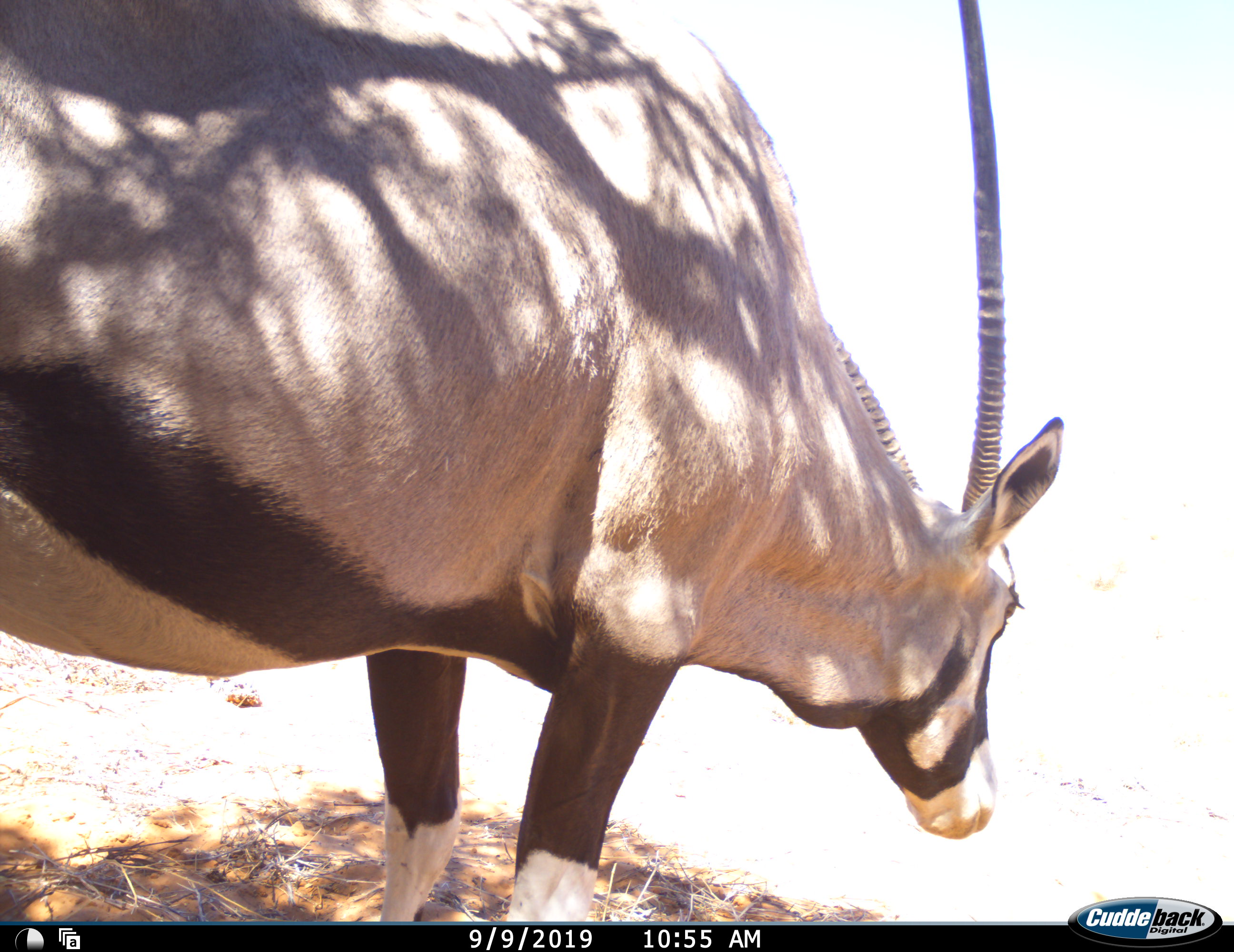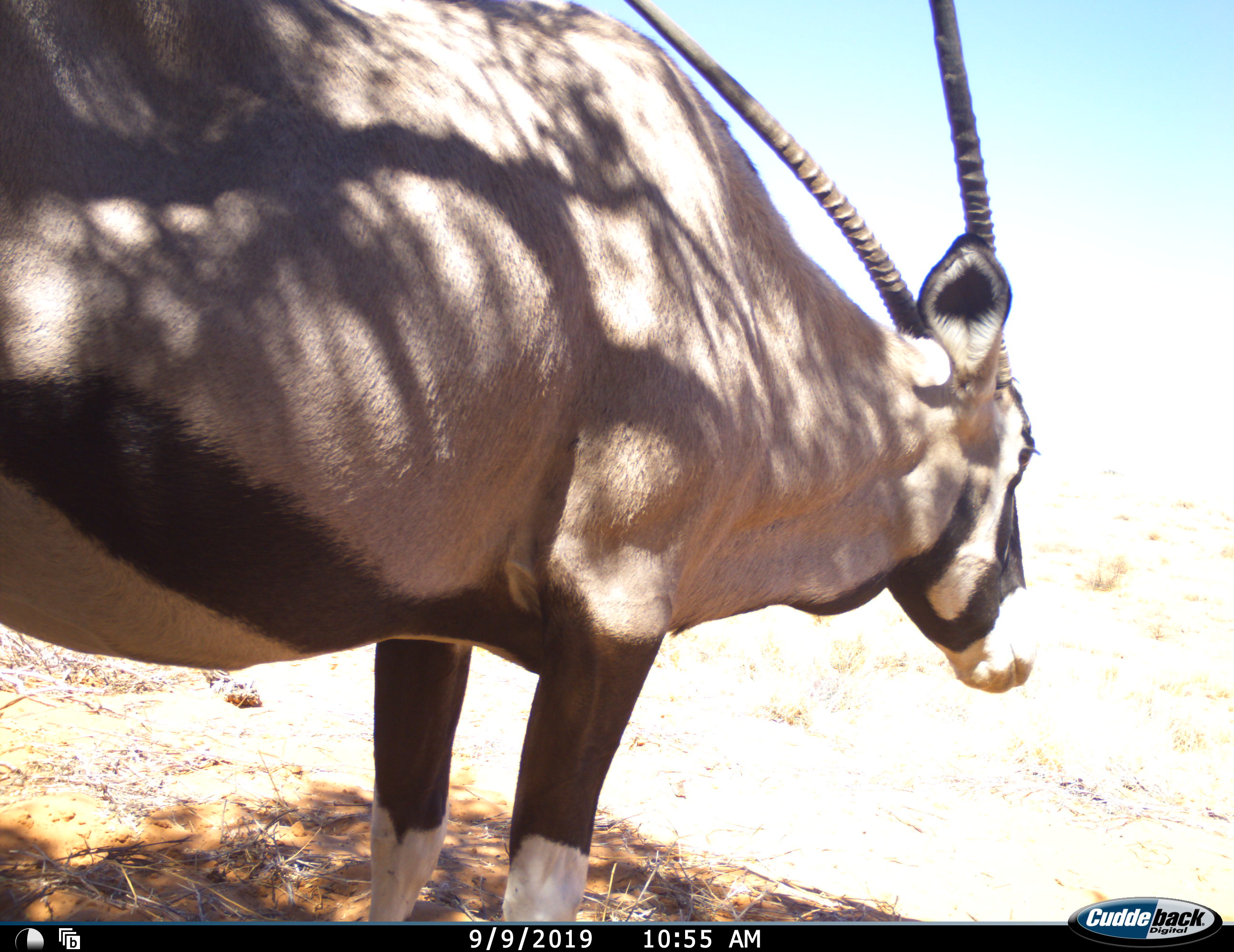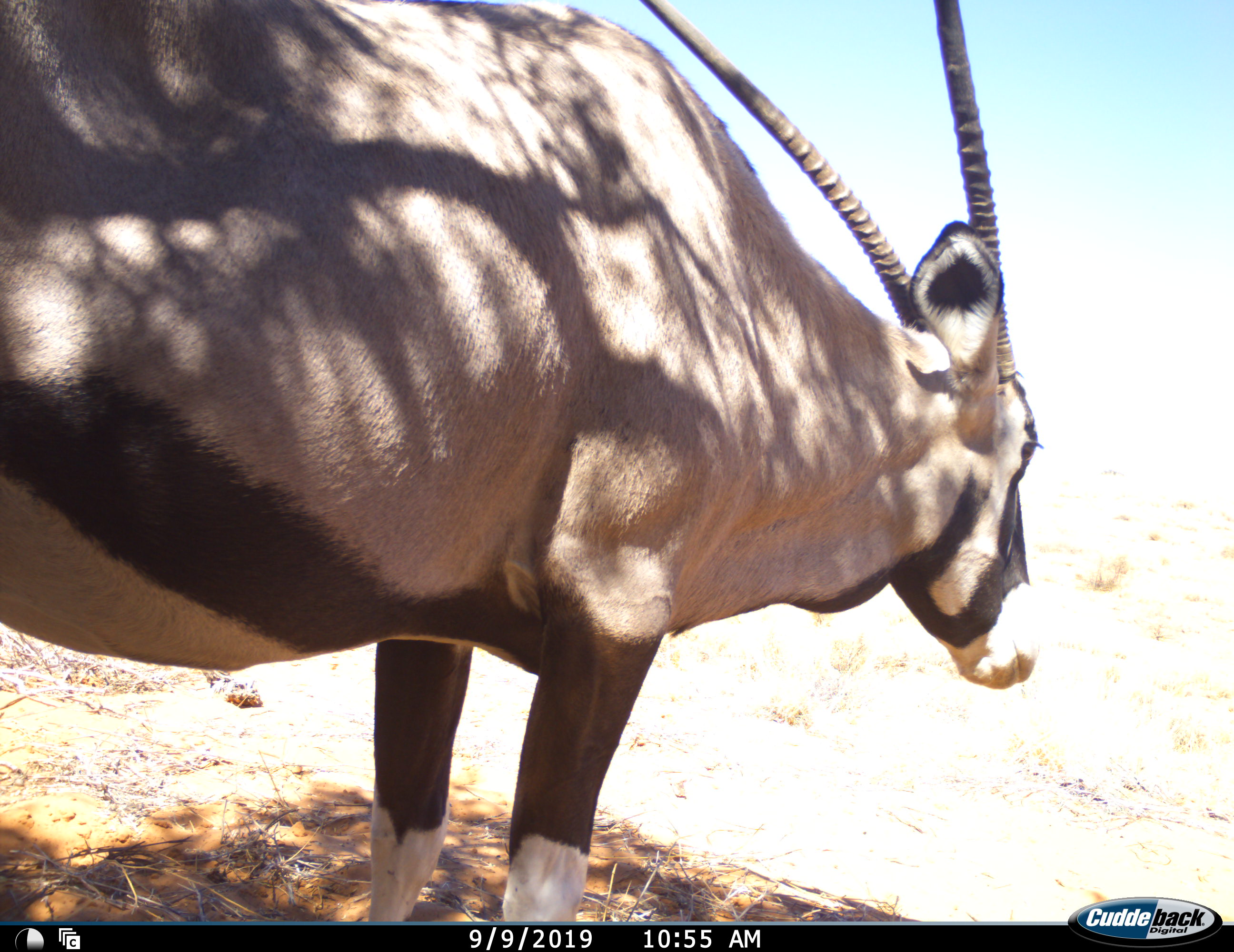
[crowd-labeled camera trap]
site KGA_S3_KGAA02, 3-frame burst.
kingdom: Animalia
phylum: Chordata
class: Mammalia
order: Artiodactyla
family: Bovidae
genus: Oryx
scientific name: Oryx gazella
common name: gemsbok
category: oryx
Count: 1.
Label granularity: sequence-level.